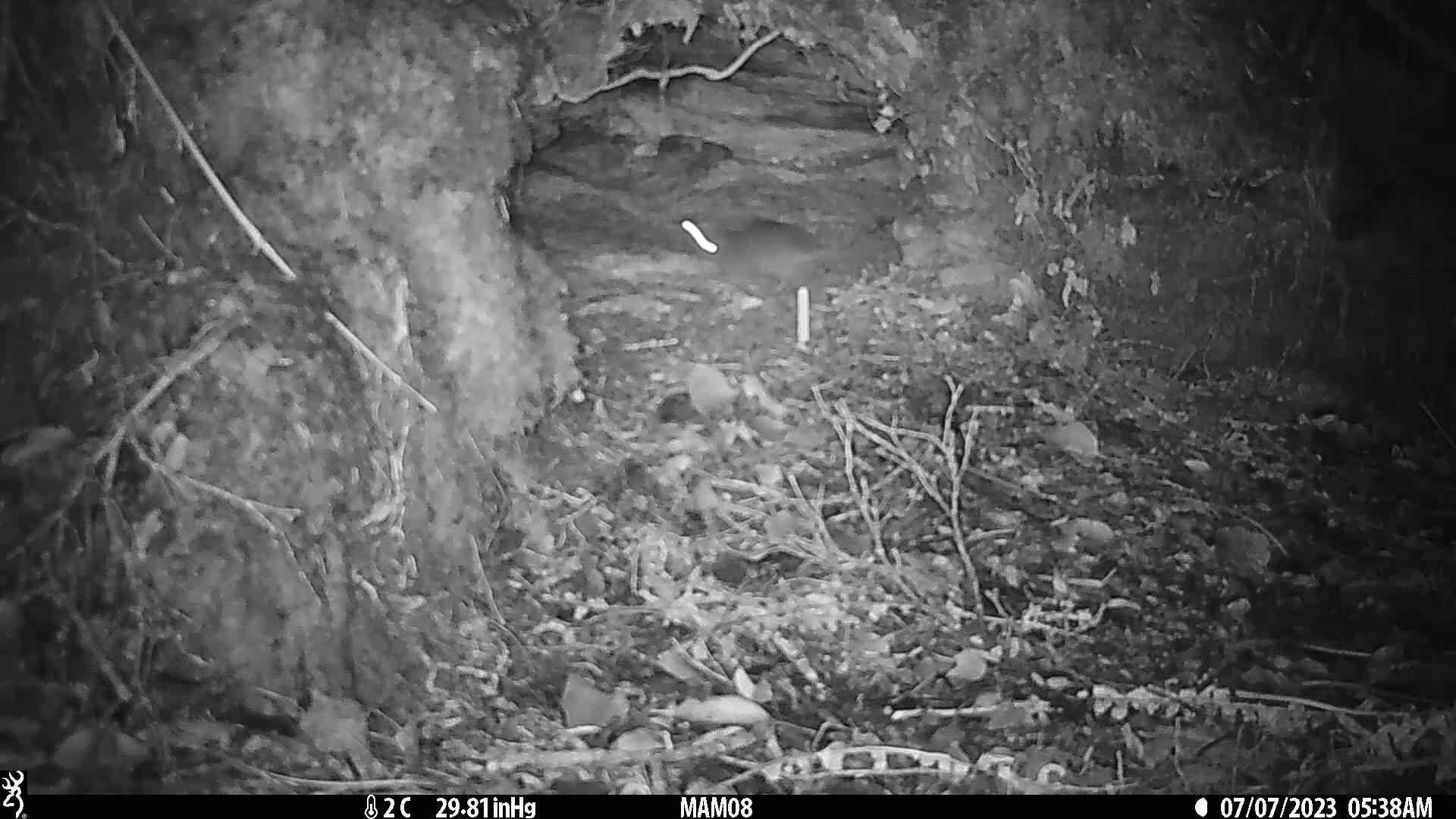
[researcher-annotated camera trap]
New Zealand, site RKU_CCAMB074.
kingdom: Animalia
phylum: Chordata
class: Mammalia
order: Rodentia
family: Muridae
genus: Rattus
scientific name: Rattus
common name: rat